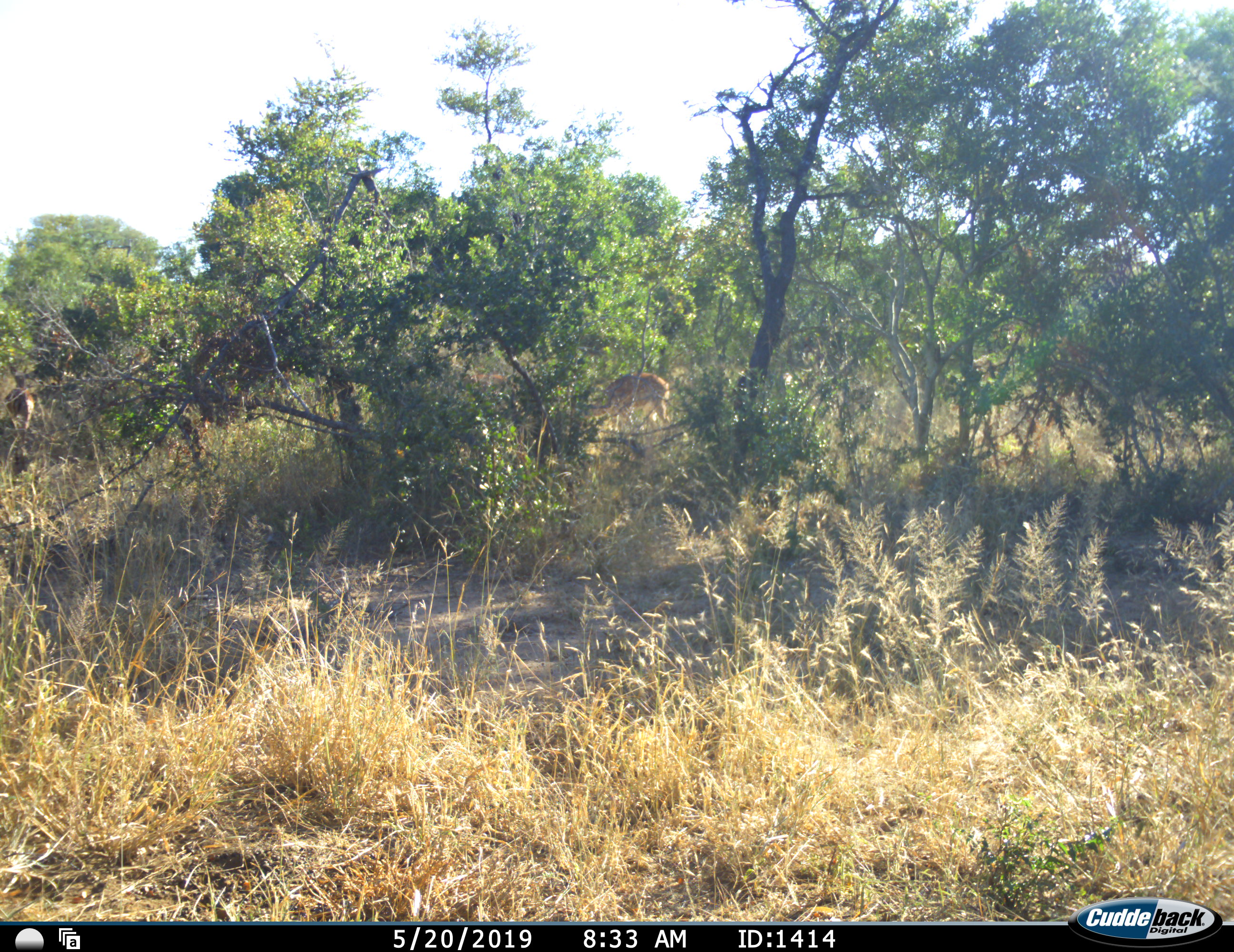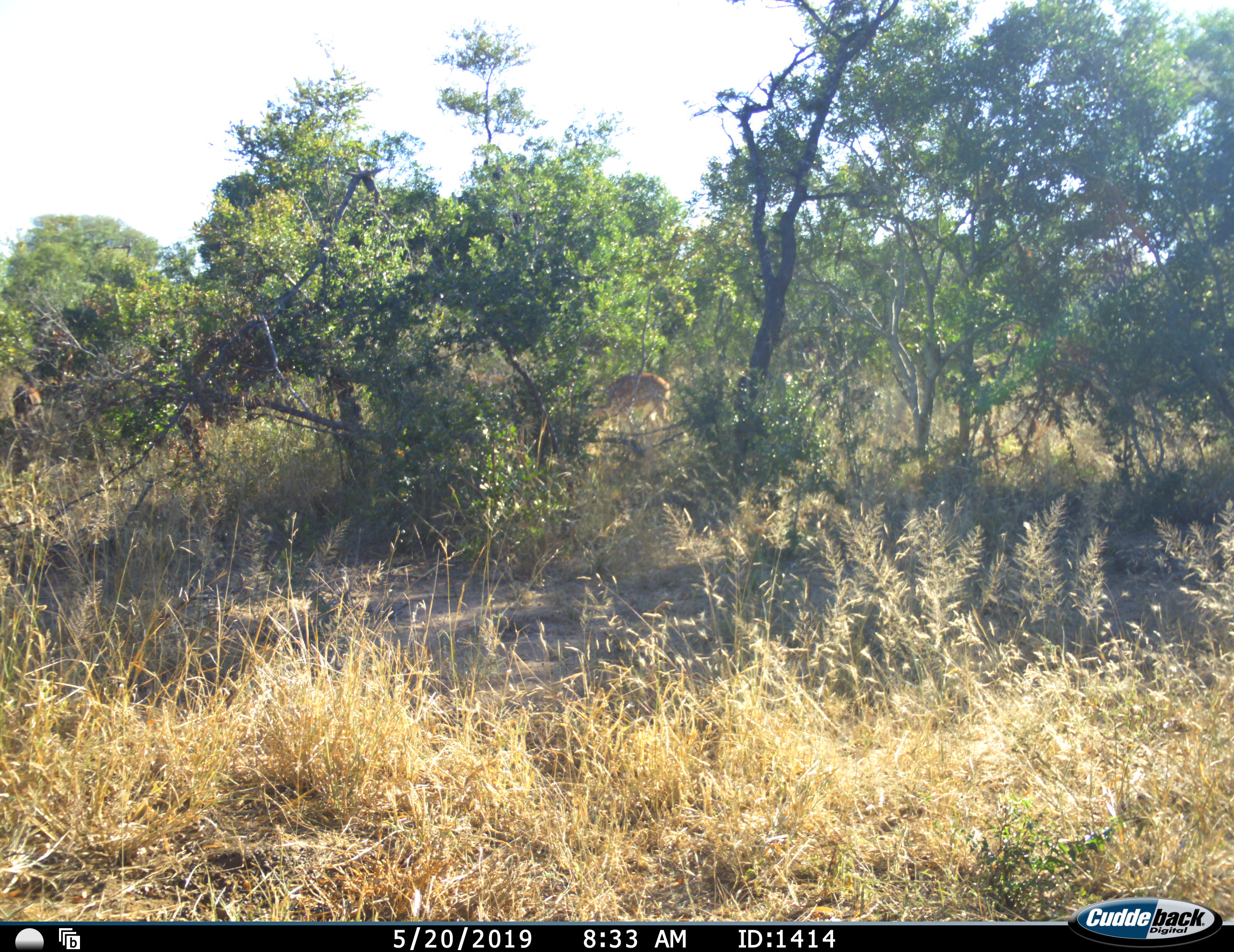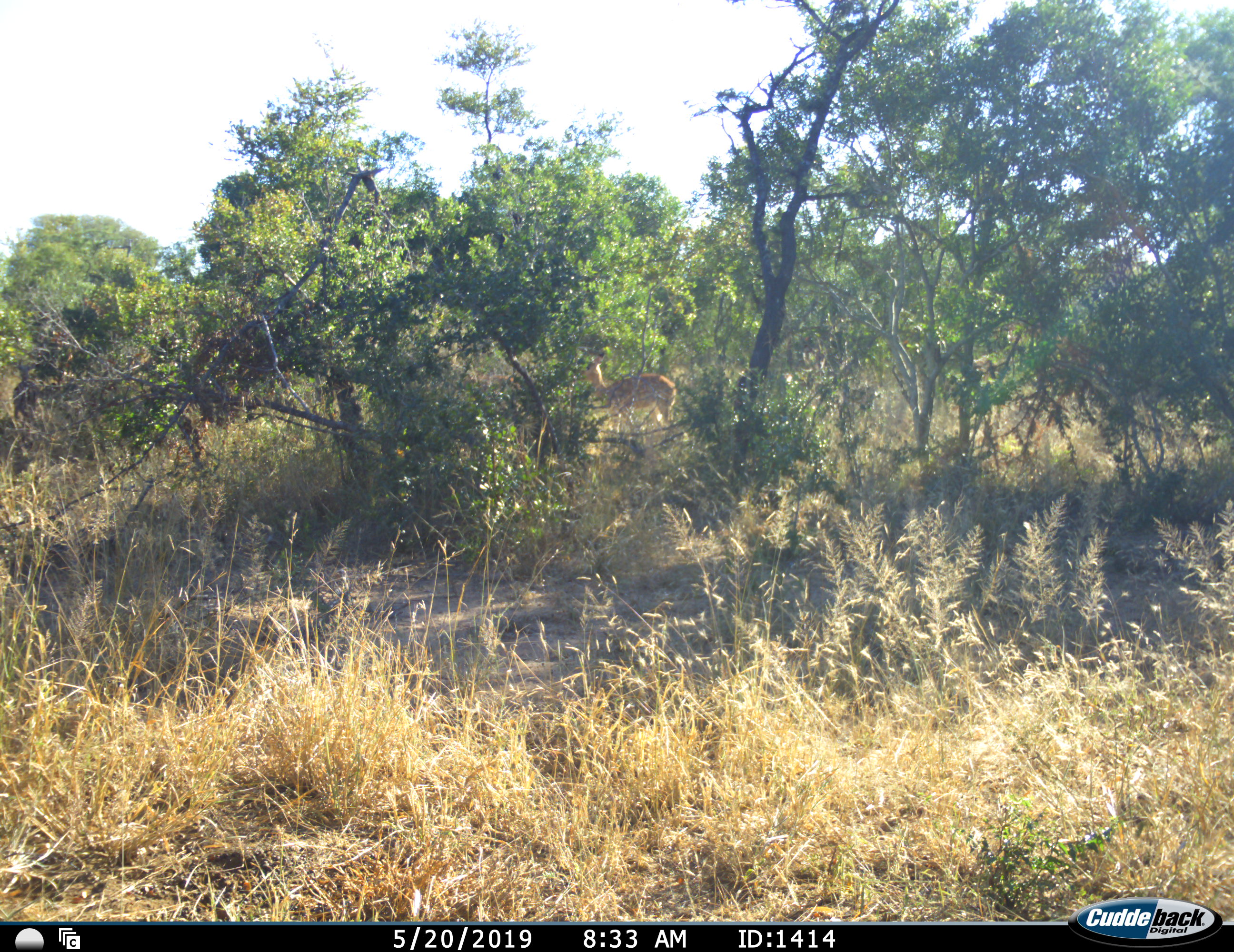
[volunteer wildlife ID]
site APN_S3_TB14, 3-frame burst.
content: unidentified animal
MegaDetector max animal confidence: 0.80